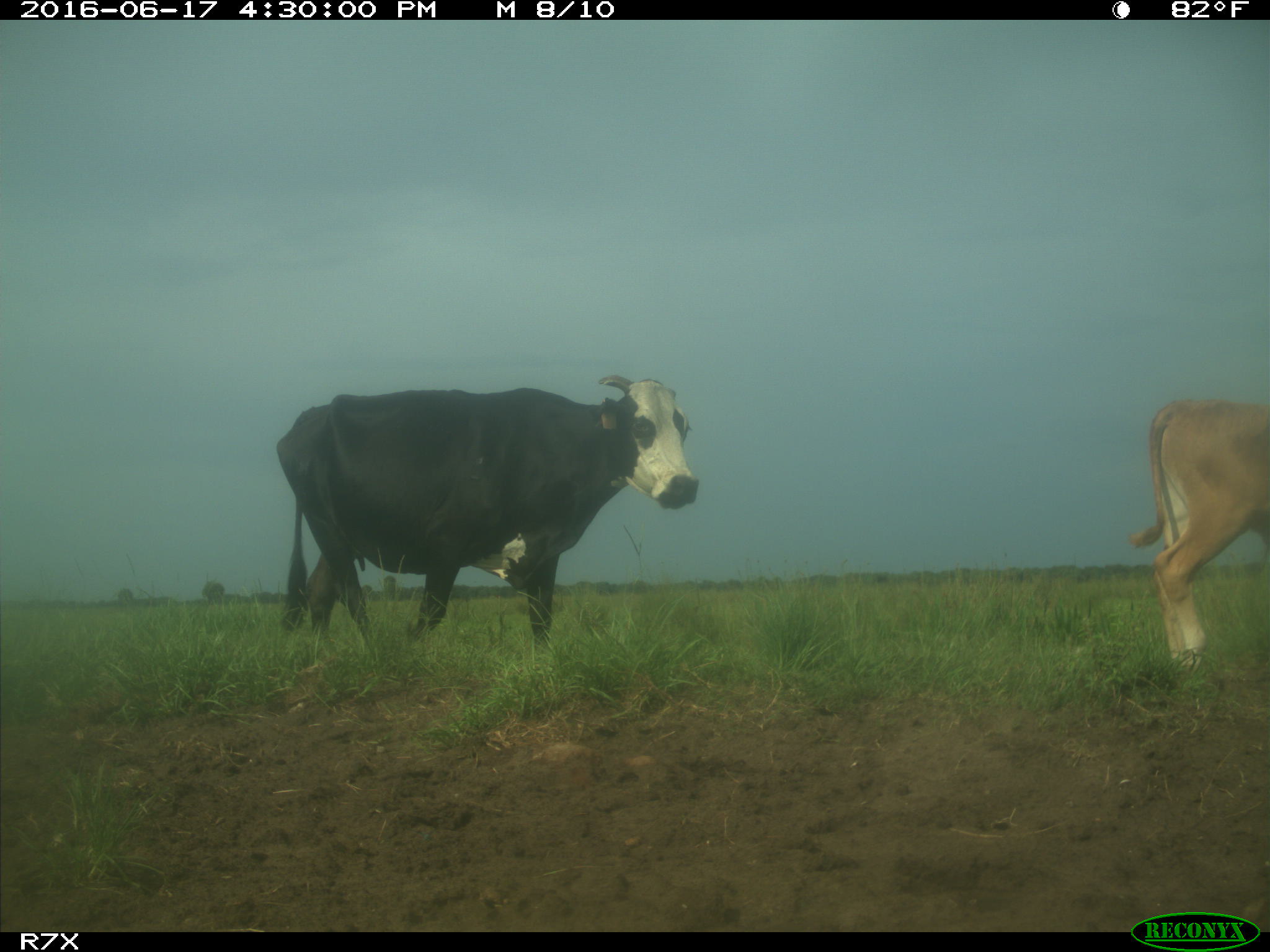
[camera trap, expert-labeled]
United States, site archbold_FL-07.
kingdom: Animalia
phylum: Chordata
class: Mammalia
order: Artiodactyla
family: Bovidae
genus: Bos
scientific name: Bos taurus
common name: domestic cow